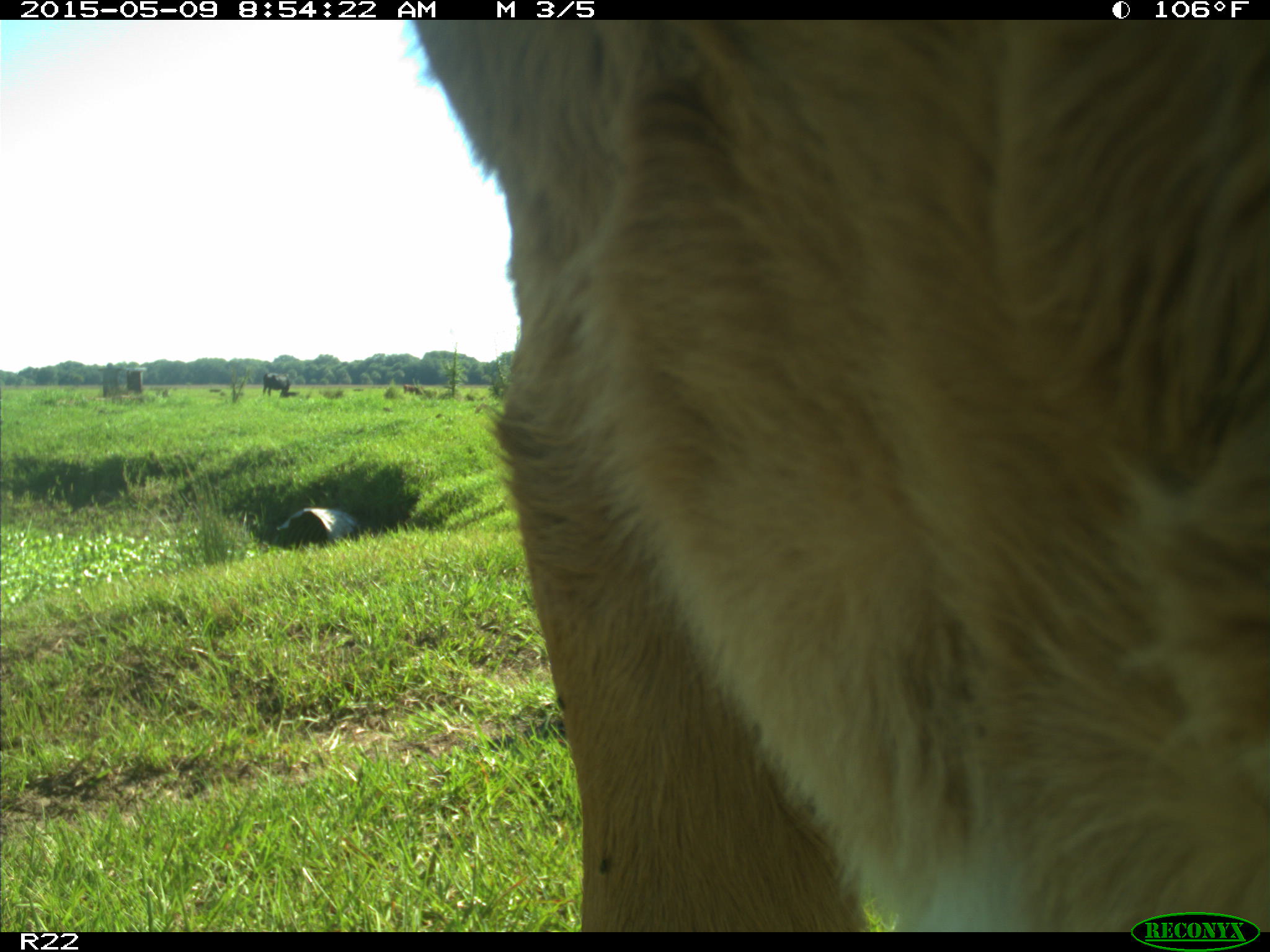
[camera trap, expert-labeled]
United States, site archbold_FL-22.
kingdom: Animalia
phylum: Chordata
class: Mammalia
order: Artiodactyla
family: Bovidae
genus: Bos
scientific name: Bos taurus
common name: domestic cow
Bos taurus (domestic cow).